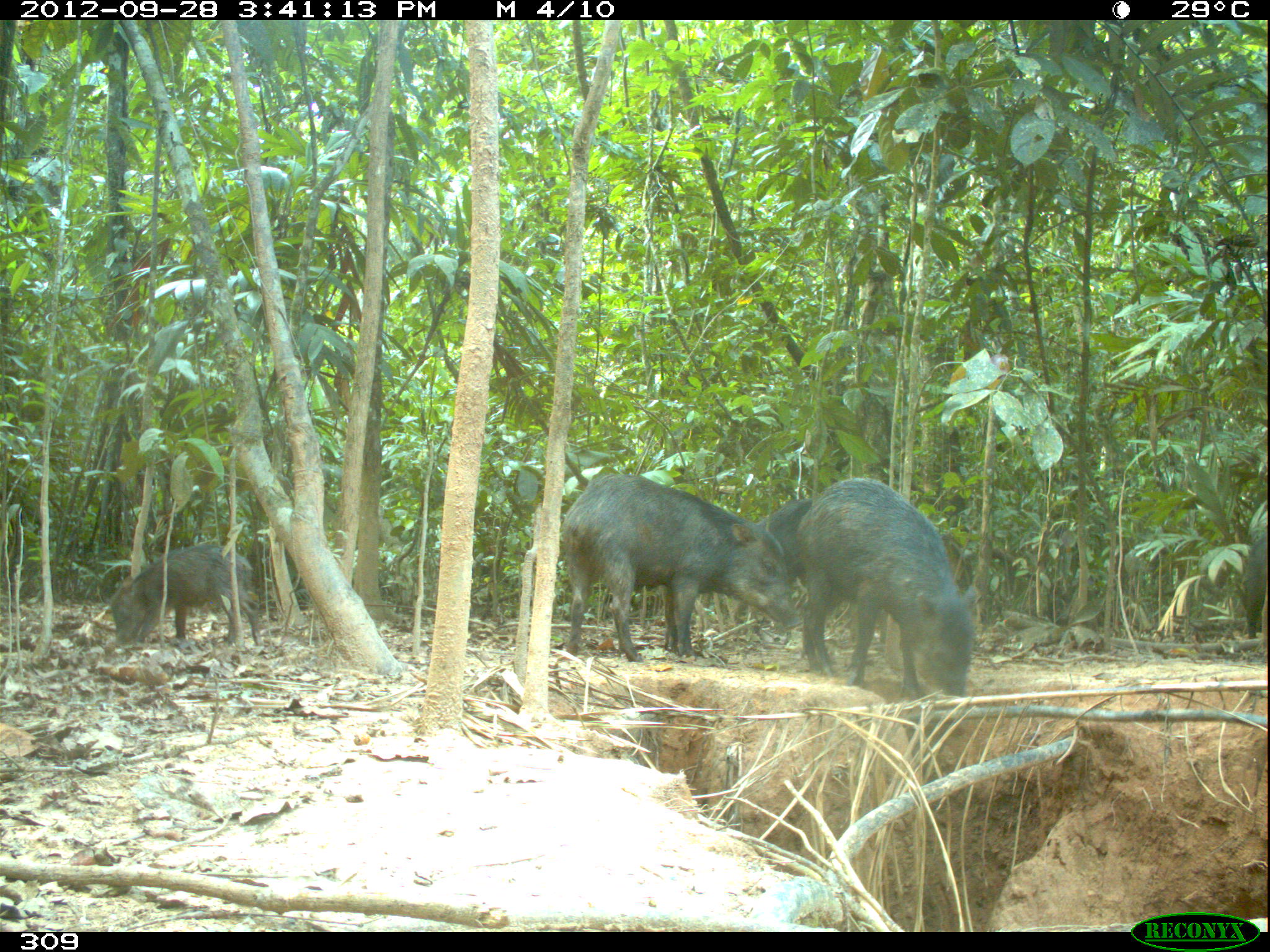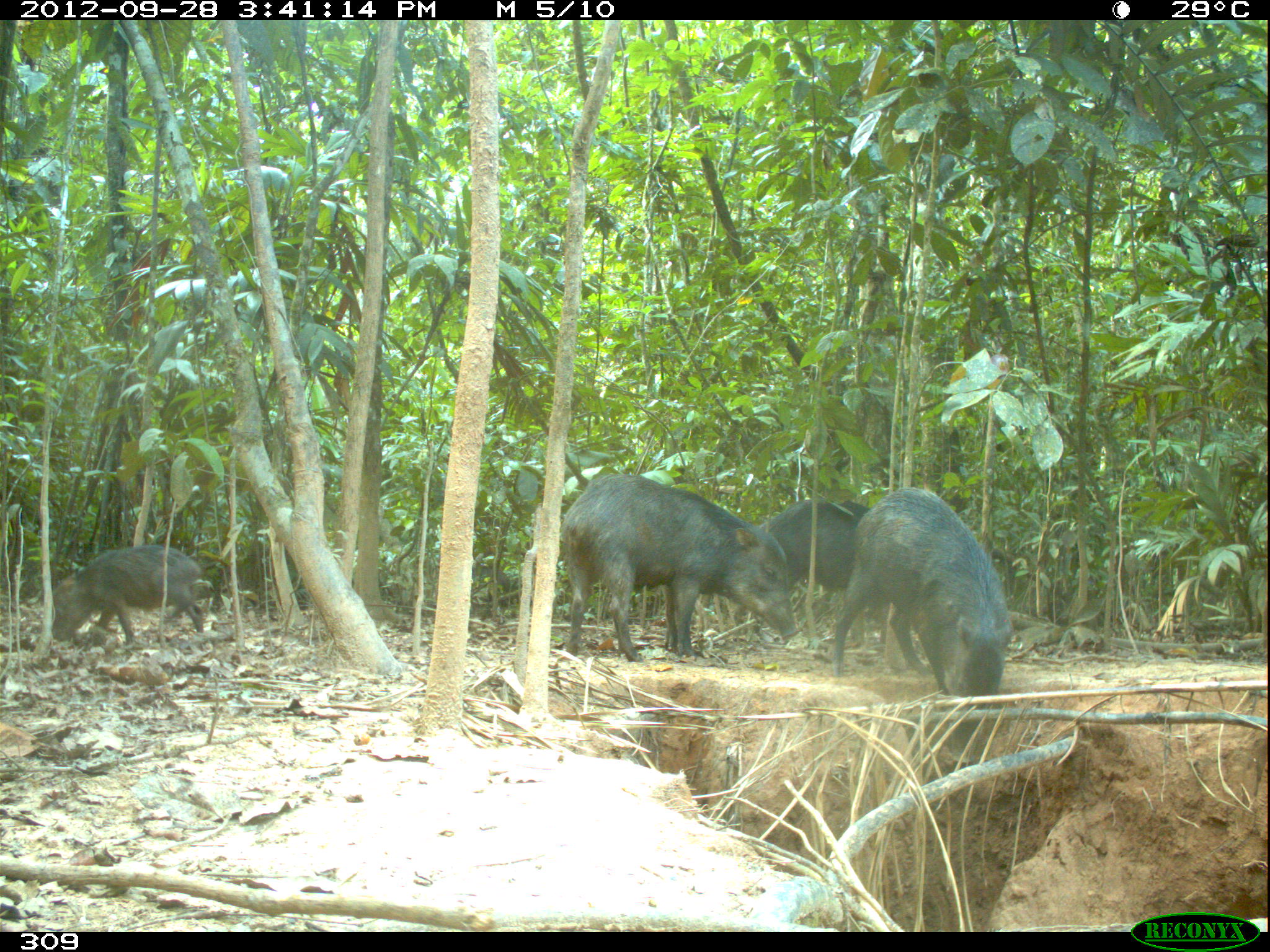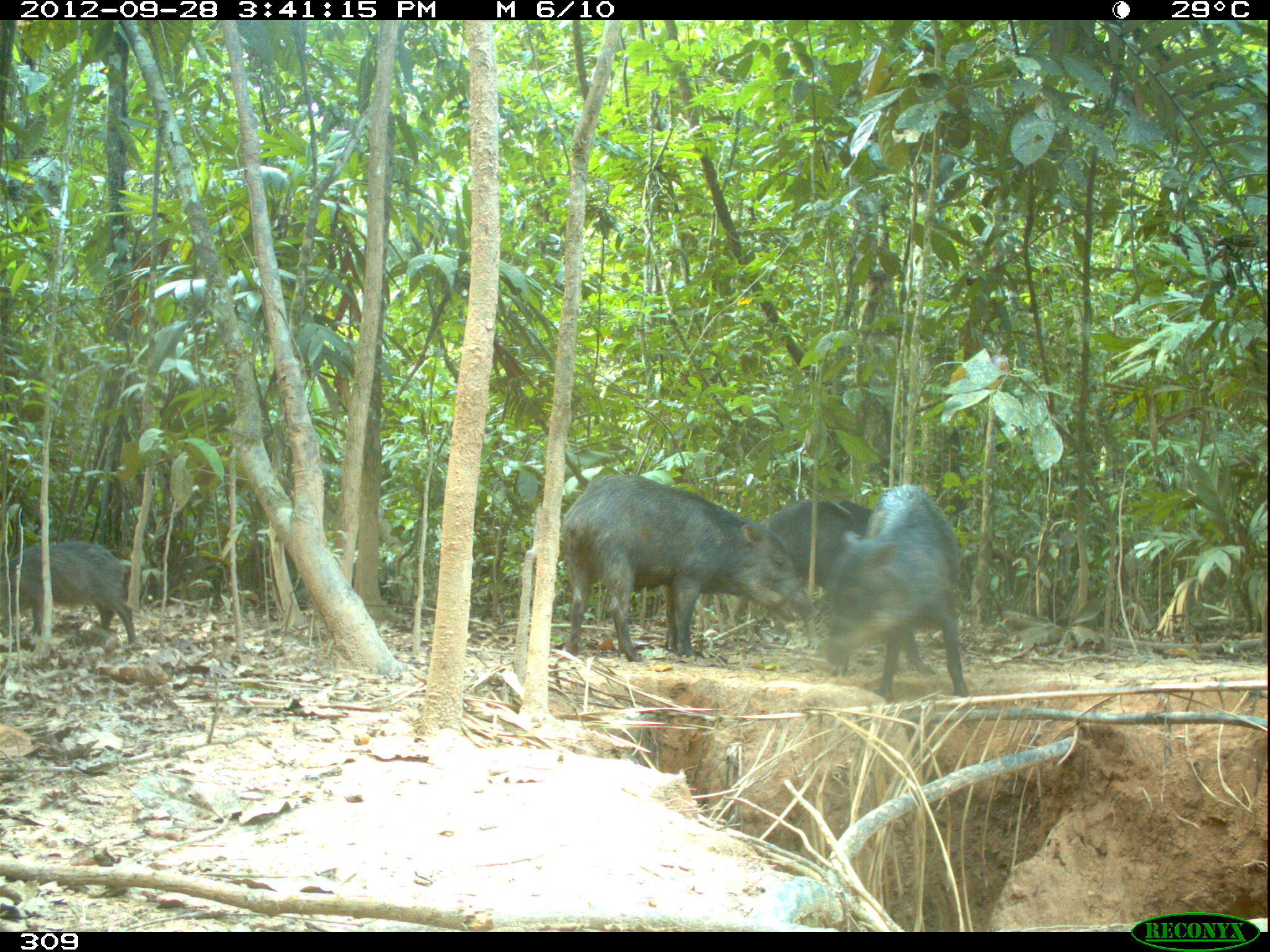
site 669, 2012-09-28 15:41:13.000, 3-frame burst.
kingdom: Animalia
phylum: Chordata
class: Mammalia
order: Artiodactyla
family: Tayassuidae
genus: Tayassu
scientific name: Tayassu pecari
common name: white-lipped peccary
Tayassu pecari (white-lipped peccary).